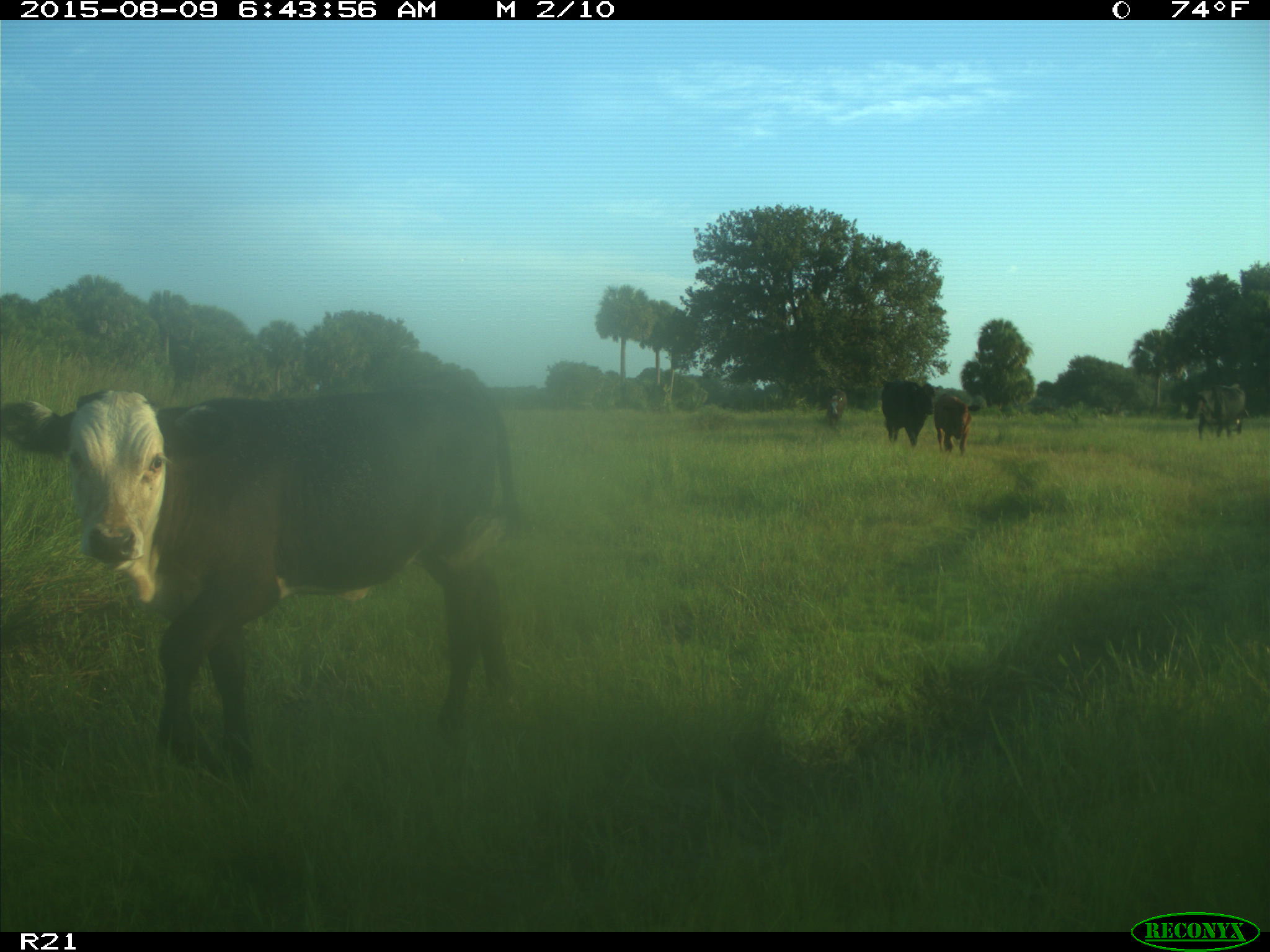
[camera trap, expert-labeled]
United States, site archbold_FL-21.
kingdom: Animalia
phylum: Chordata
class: Mammalia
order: Artiodactyla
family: Bovidae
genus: Bos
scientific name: Bos taurus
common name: domestic cow